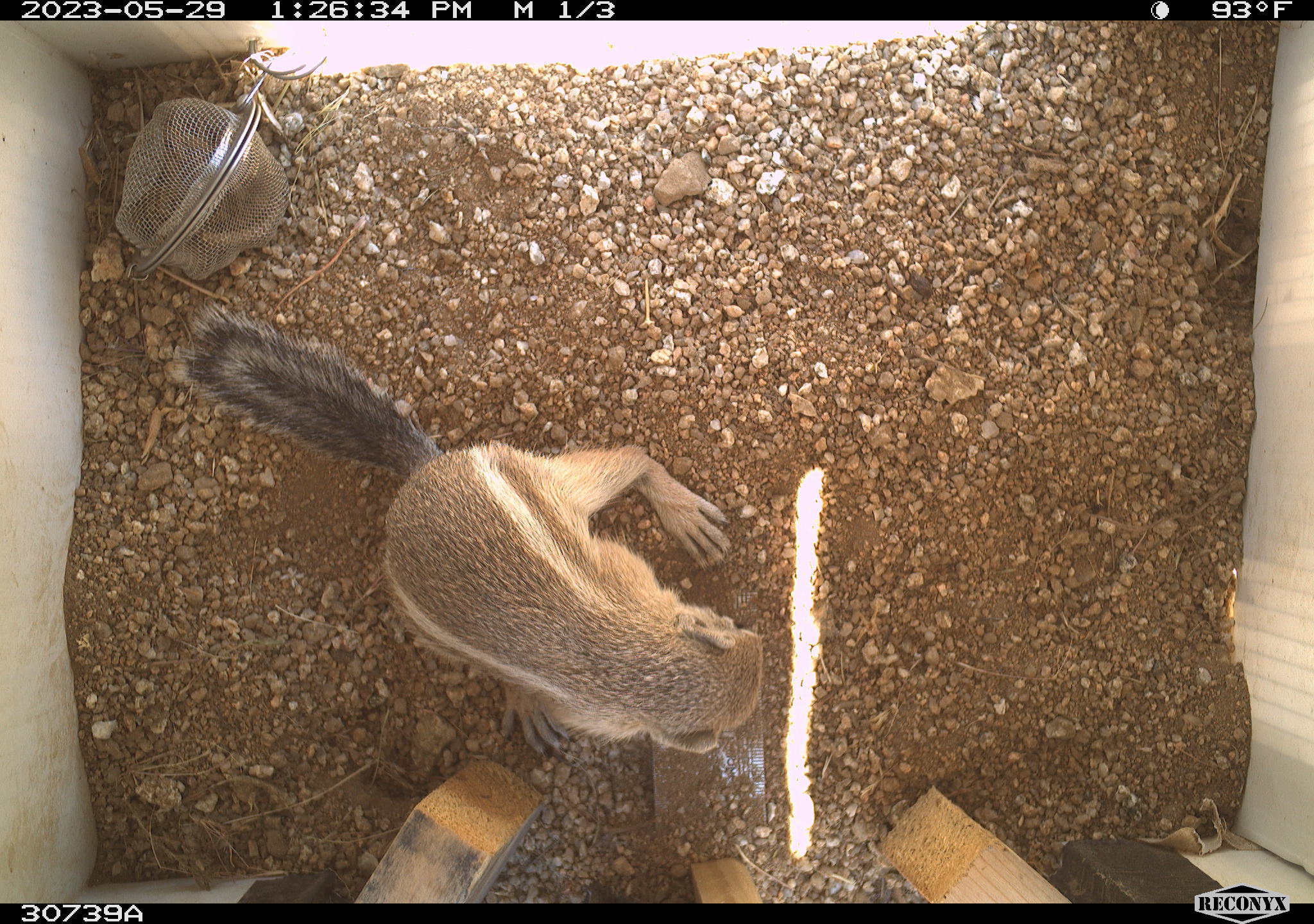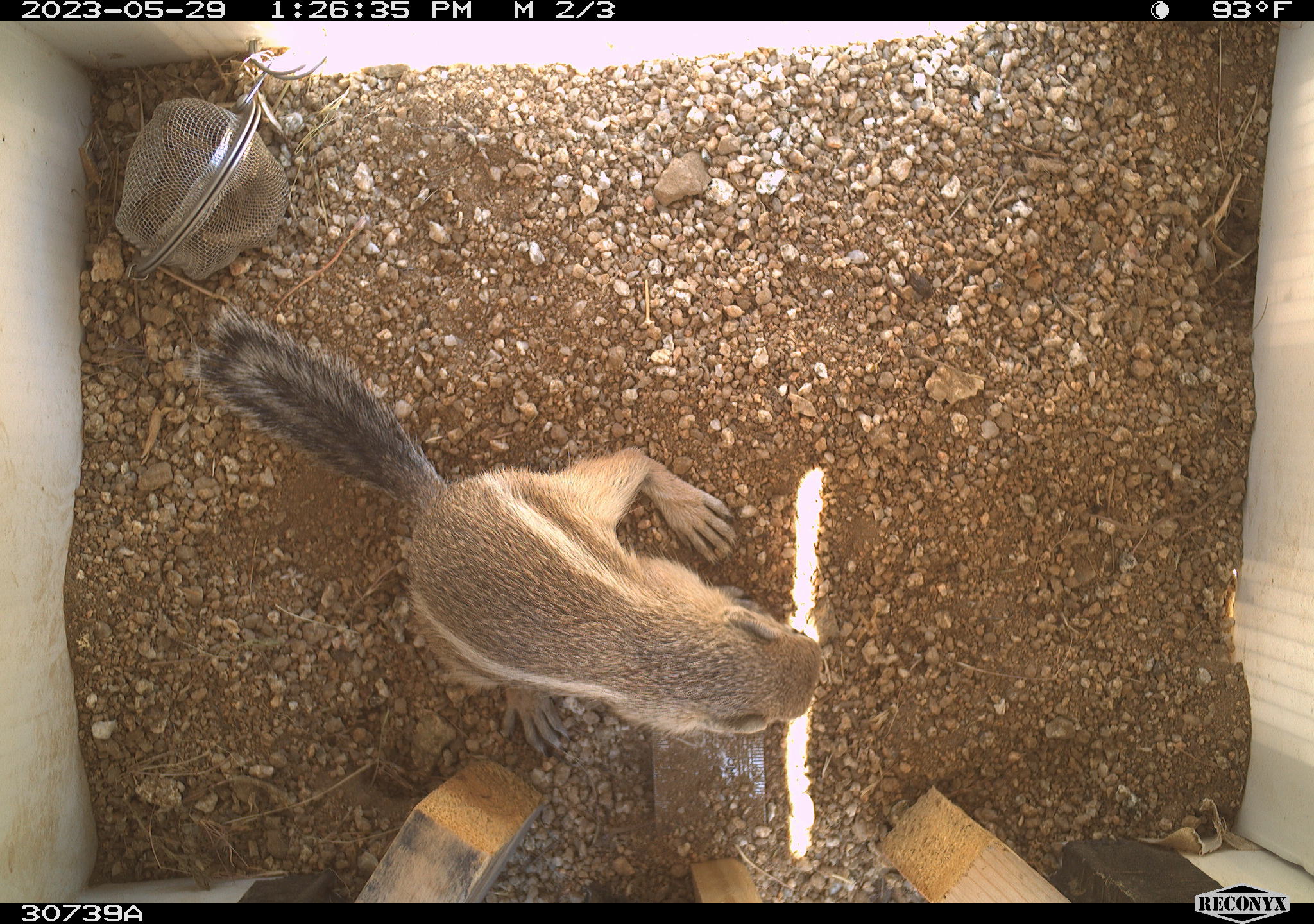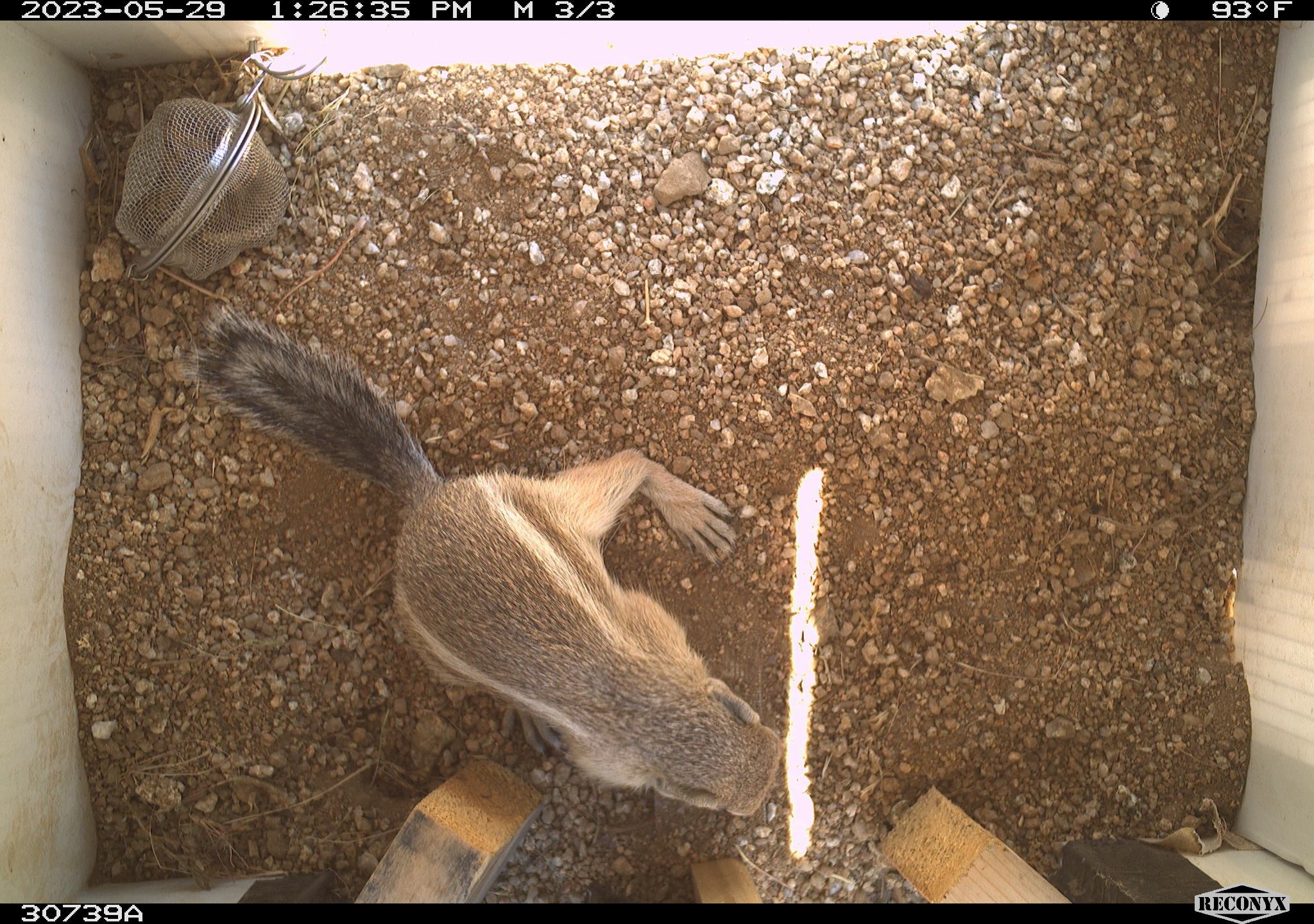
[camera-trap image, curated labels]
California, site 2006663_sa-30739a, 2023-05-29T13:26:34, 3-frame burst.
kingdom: Animalia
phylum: Chordata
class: Mammalia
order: Rodentia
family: Sciuridae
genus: Ammospermophilus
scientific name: Ammospermophilus leucurus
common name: white-tailed antelope squirrel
White-tailed antelope squirrel (Ammospermophilus leucurus).